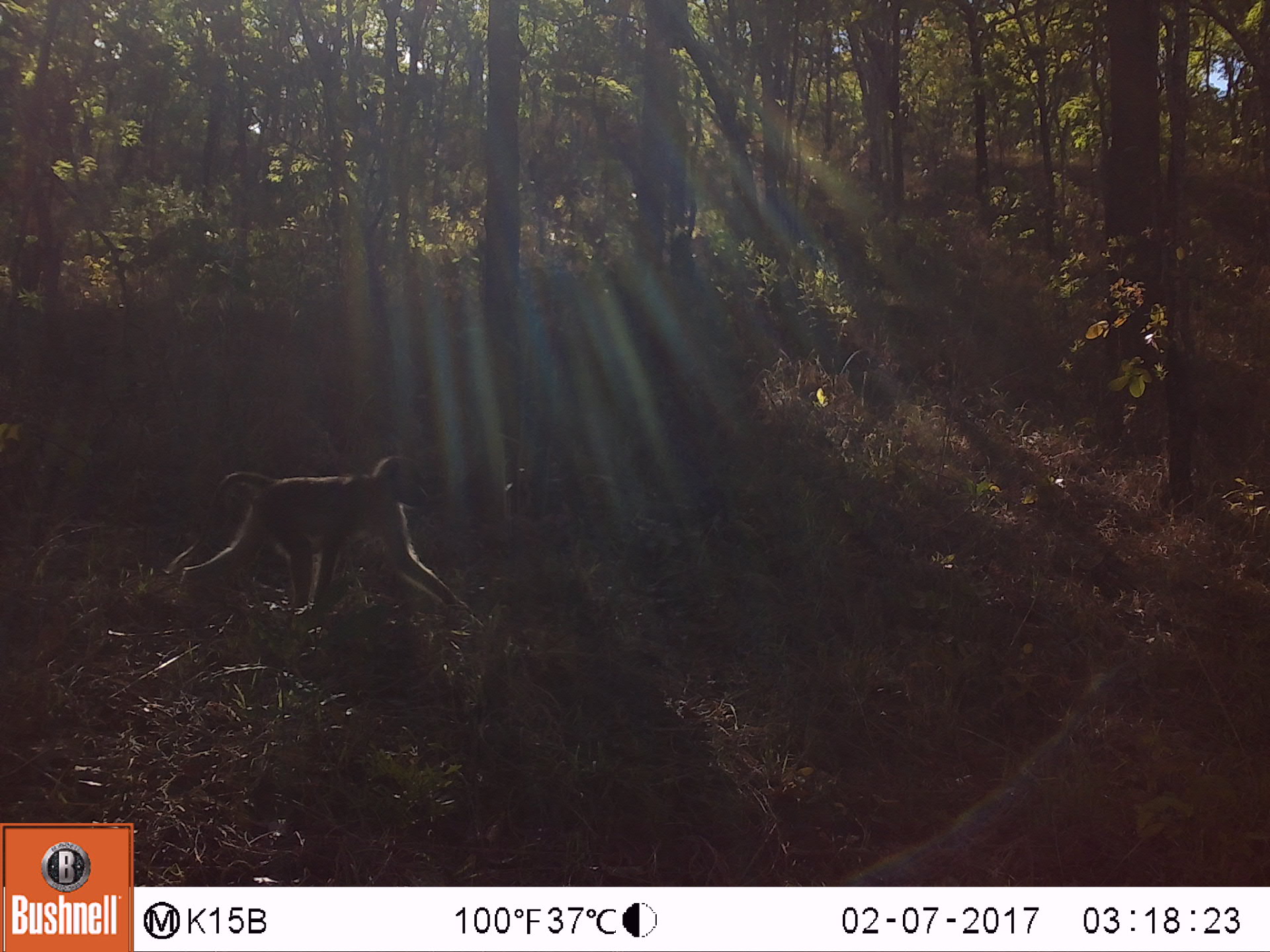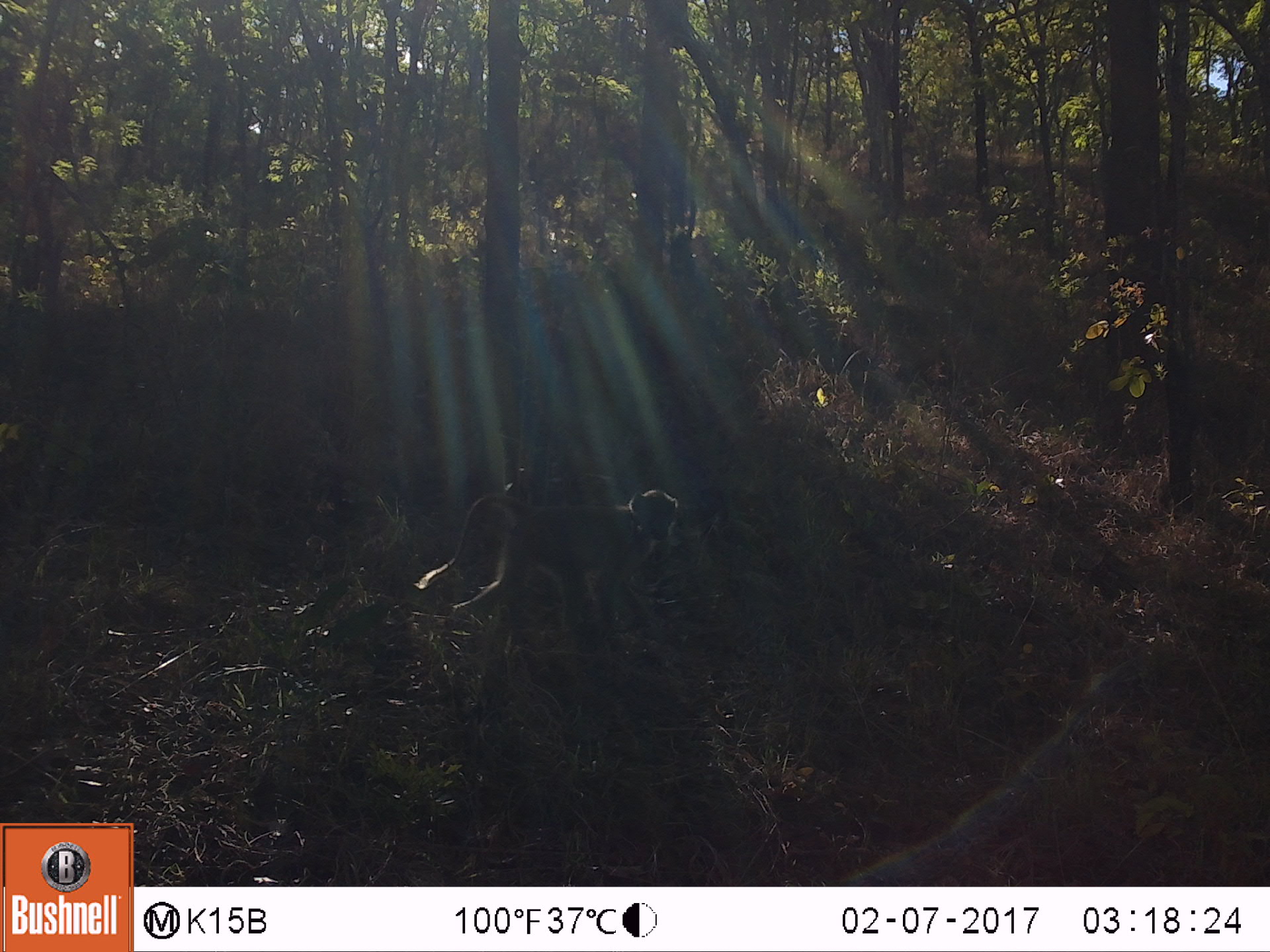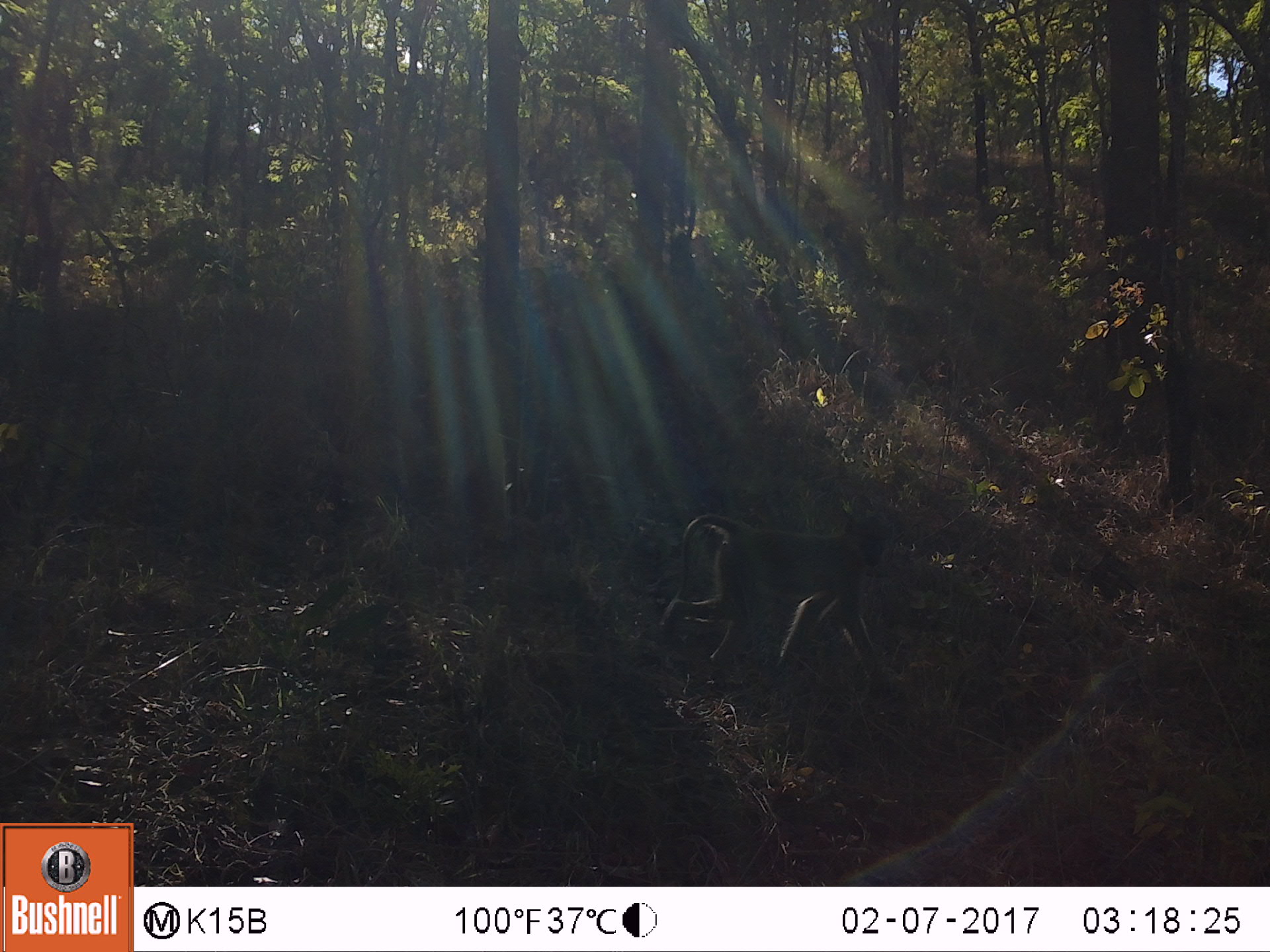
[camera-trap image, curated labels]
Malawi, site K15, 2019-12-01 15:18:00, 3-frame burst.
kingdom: Animalia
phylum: Chordata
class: Mammalia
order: Primates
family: Cercopithecidae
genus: Papio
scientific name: Papio cynocephalus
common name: yellow baboon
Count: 1.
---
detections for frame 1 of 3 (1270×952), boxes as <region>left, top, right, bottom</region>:
yellow baboon: <region>174, 449, 469, 617</region>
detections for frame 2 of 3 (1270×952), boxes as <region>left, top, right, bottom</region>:
yellow baboon: <region>418, 488, 685, 643</region>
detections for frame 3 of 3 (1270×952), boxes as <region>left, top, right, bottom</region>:
yellow baboon: <region>602, 508, 885, 651</region>